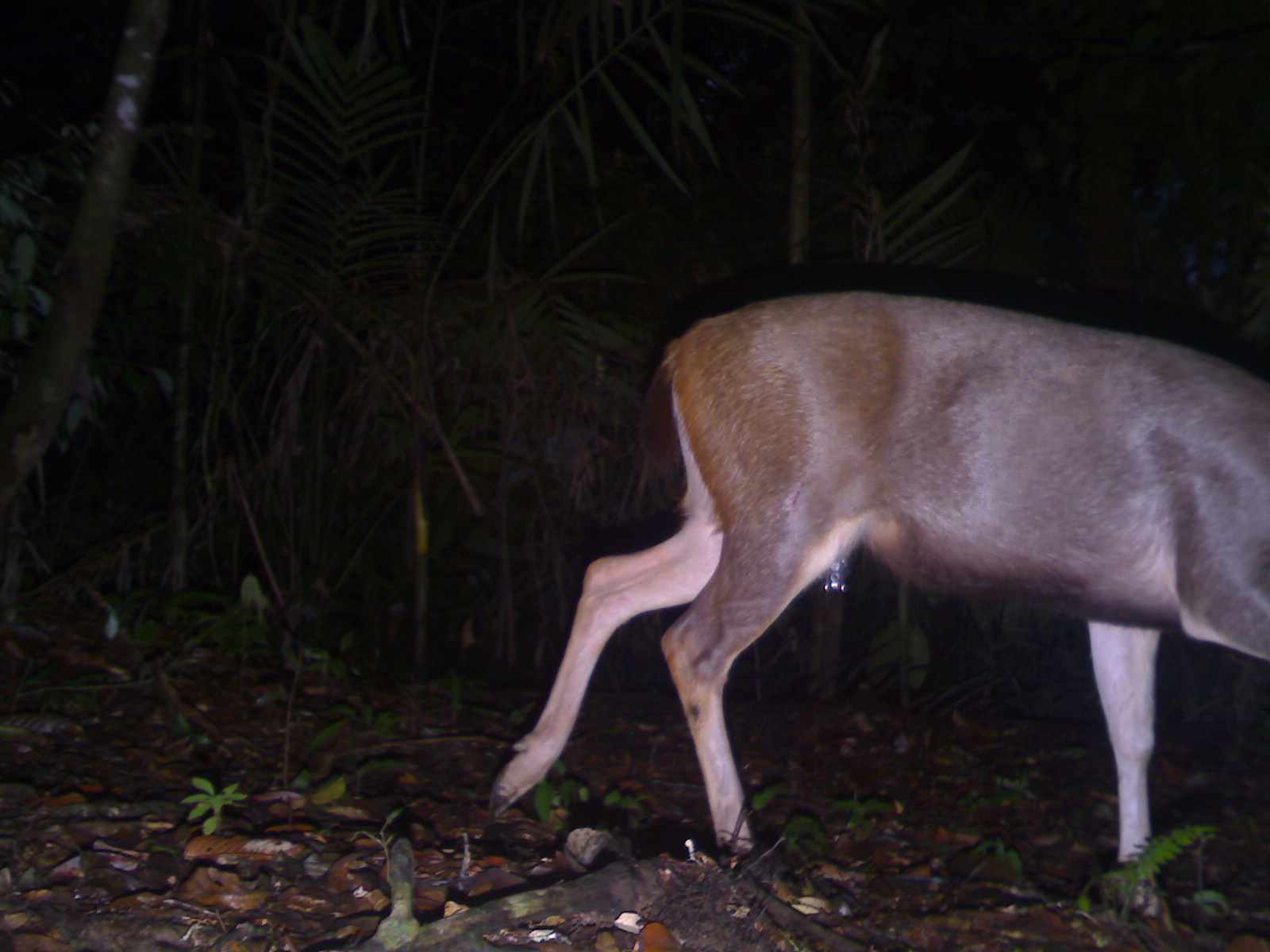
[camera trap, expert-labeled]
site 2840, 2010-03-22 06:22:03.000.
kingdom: Animalia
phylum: Chordata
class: Mammalia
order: Artiodactyla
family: Cervidae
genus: Rusa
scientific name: Rusa unicolor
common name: sambar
Rusa unicolor (sambar), count 1, sex female.